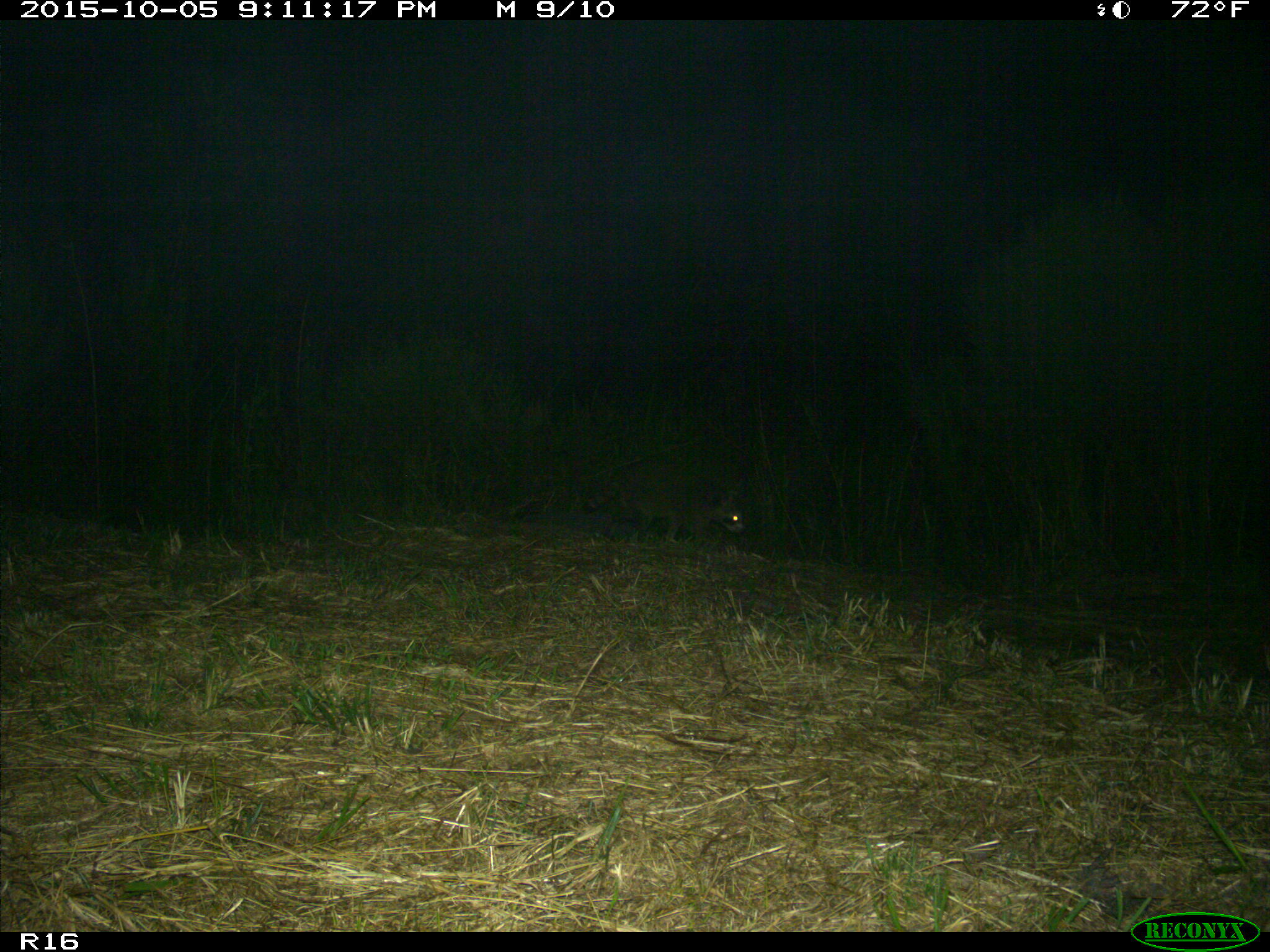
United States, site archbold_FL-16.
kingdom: Animalia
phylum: Chordata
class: Mammalia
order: Carnivora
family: Procyonidae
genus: Procyon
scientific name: Procyon lotor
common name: common raccoon